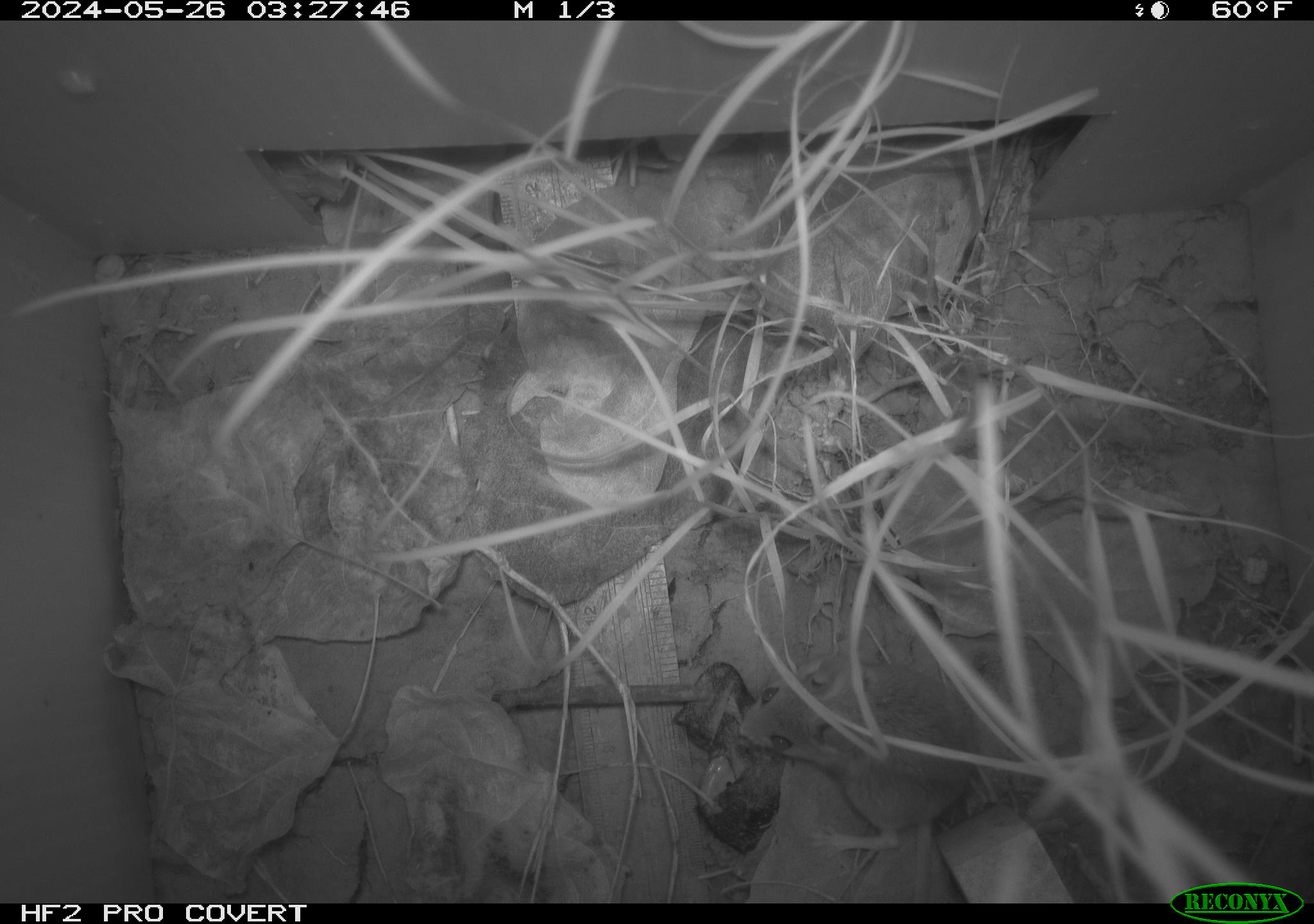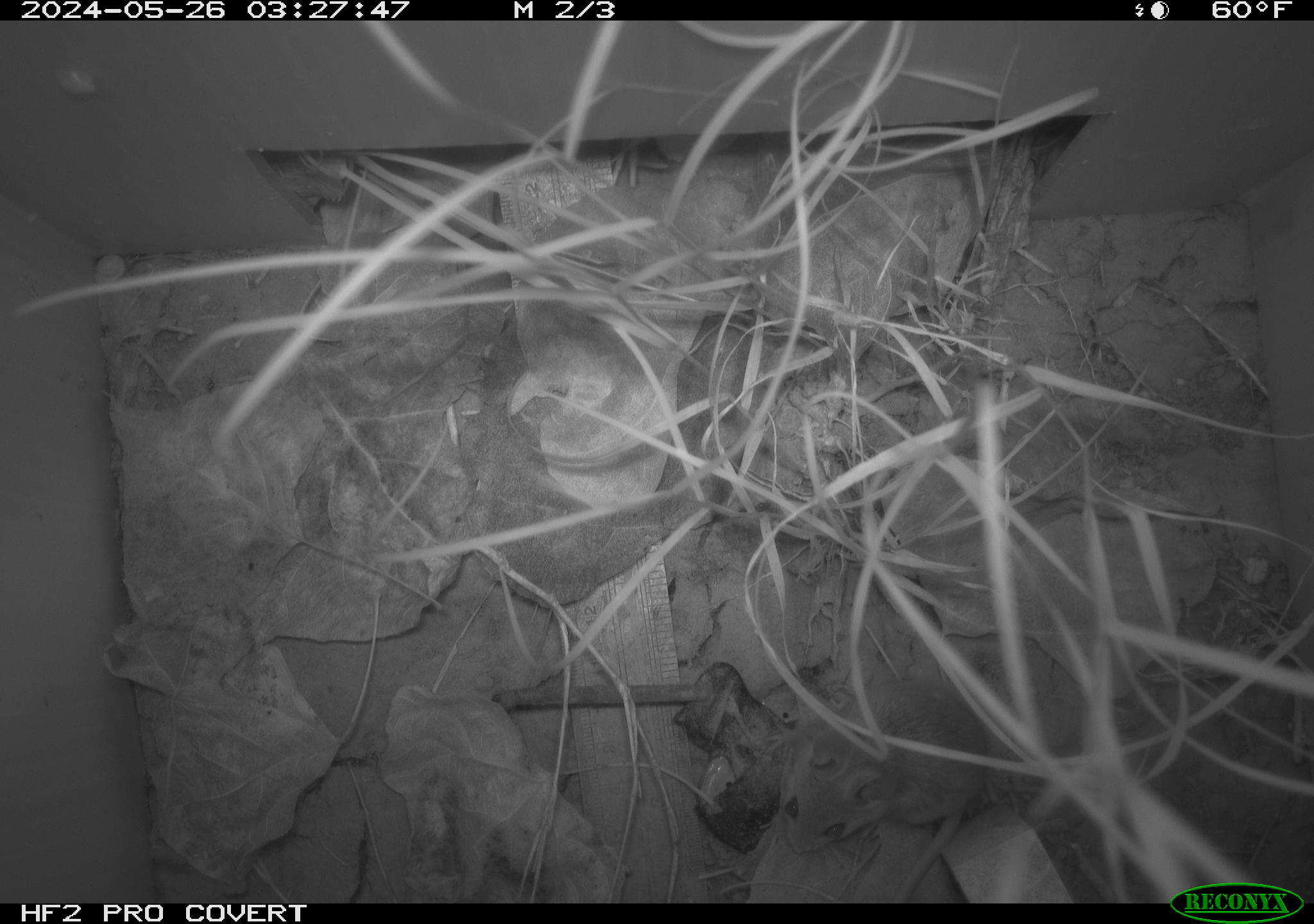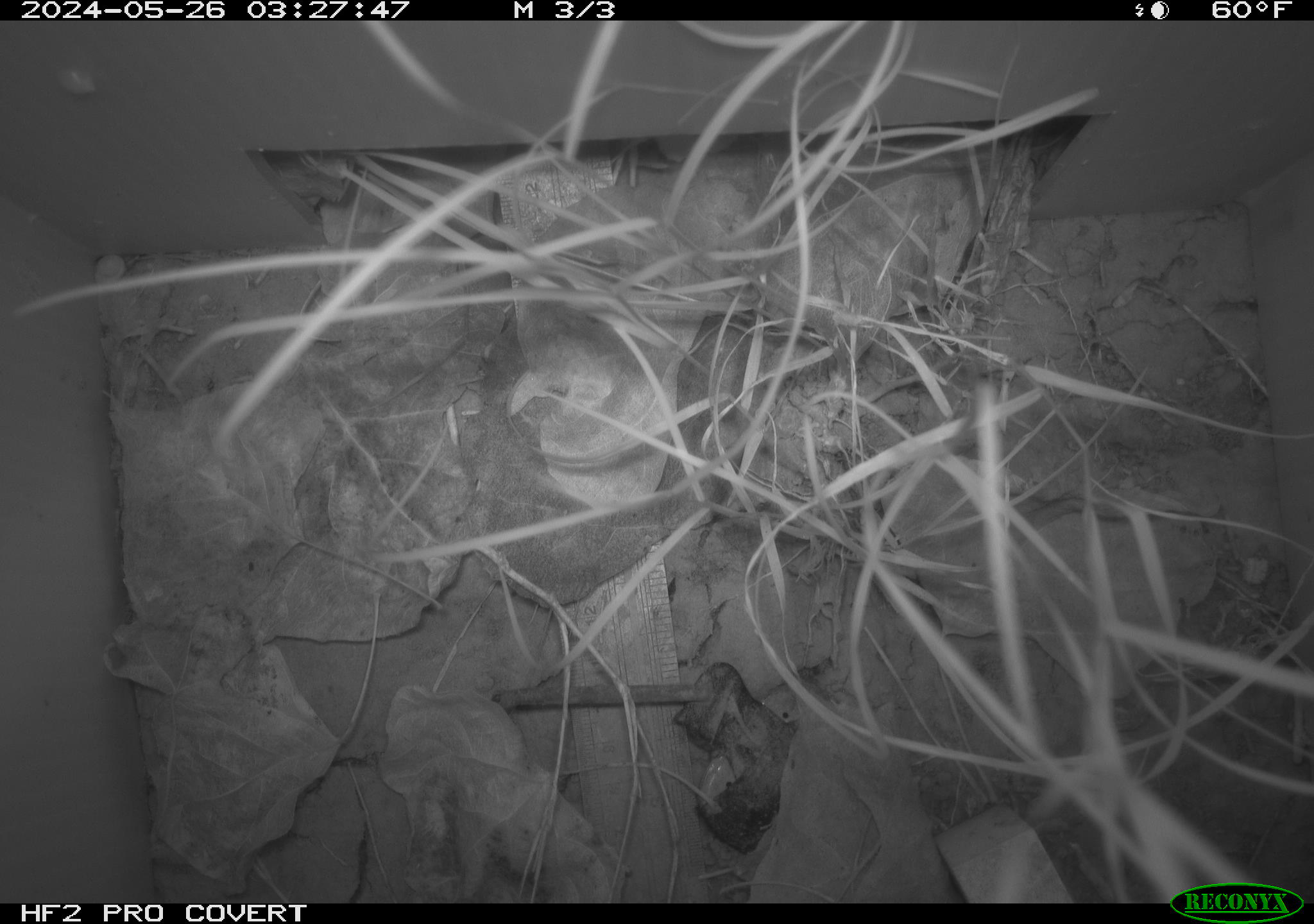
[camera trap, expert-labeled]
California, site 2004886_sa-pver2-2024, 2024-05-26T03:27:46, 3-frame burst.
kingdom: Animalia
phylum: Chordata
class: Mammalia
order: Rodentia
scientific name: Rodentia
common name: mouse species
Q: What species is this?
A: Mouse species (Rodentia).